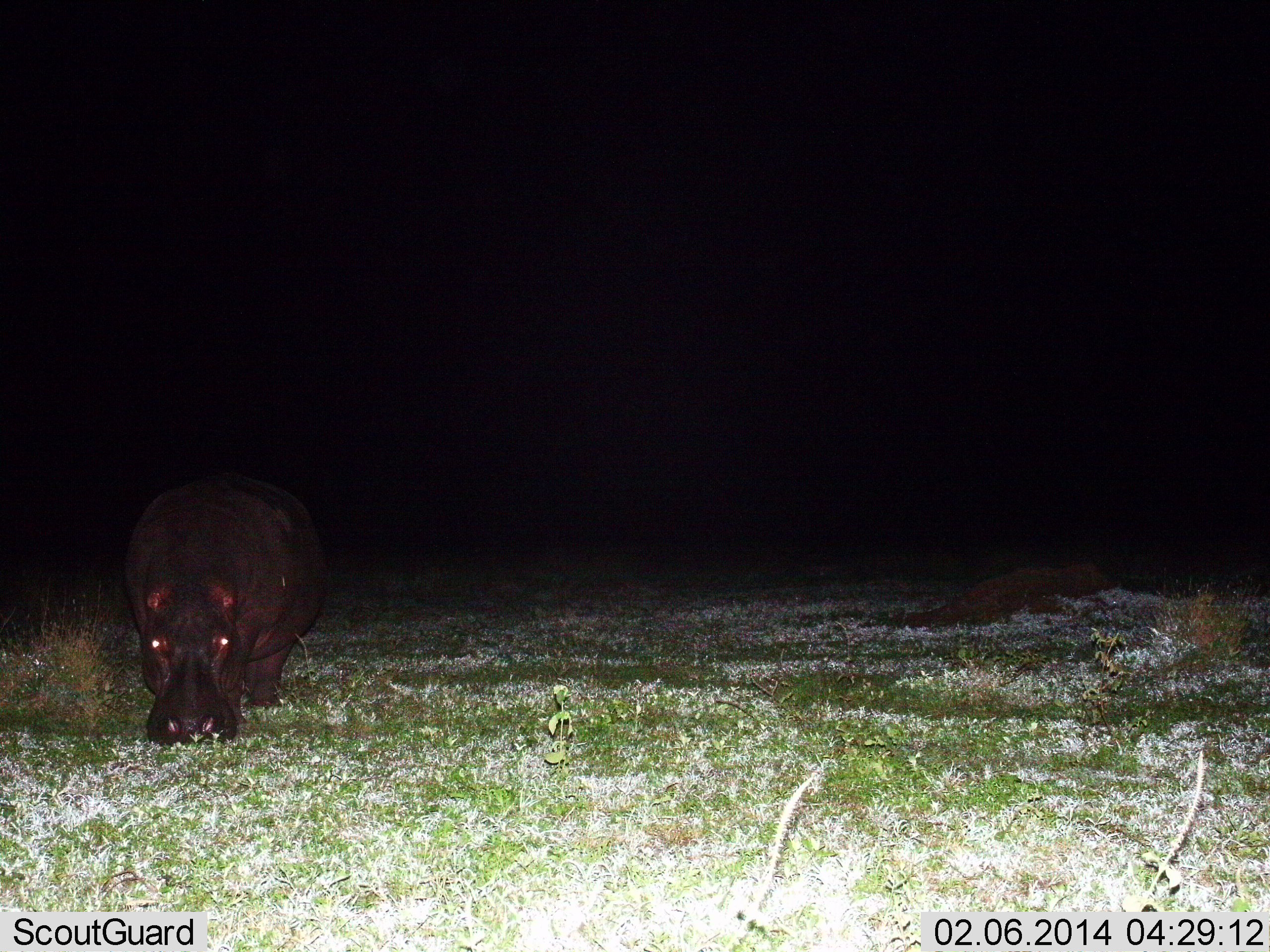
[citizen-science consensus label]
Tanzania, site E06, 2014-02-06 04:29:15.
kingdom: Animalia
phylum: Chordata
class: Mammalia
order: Artiodactyla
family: Hippopotamidae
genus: Hippopotamus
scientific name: Hippopotamus amphibius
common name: hippopotamus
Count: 1.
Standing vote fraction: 50%.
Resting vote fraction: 0%.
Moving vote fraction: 20%.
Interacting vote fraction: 0%.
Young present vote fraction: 0%.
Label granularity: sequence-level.